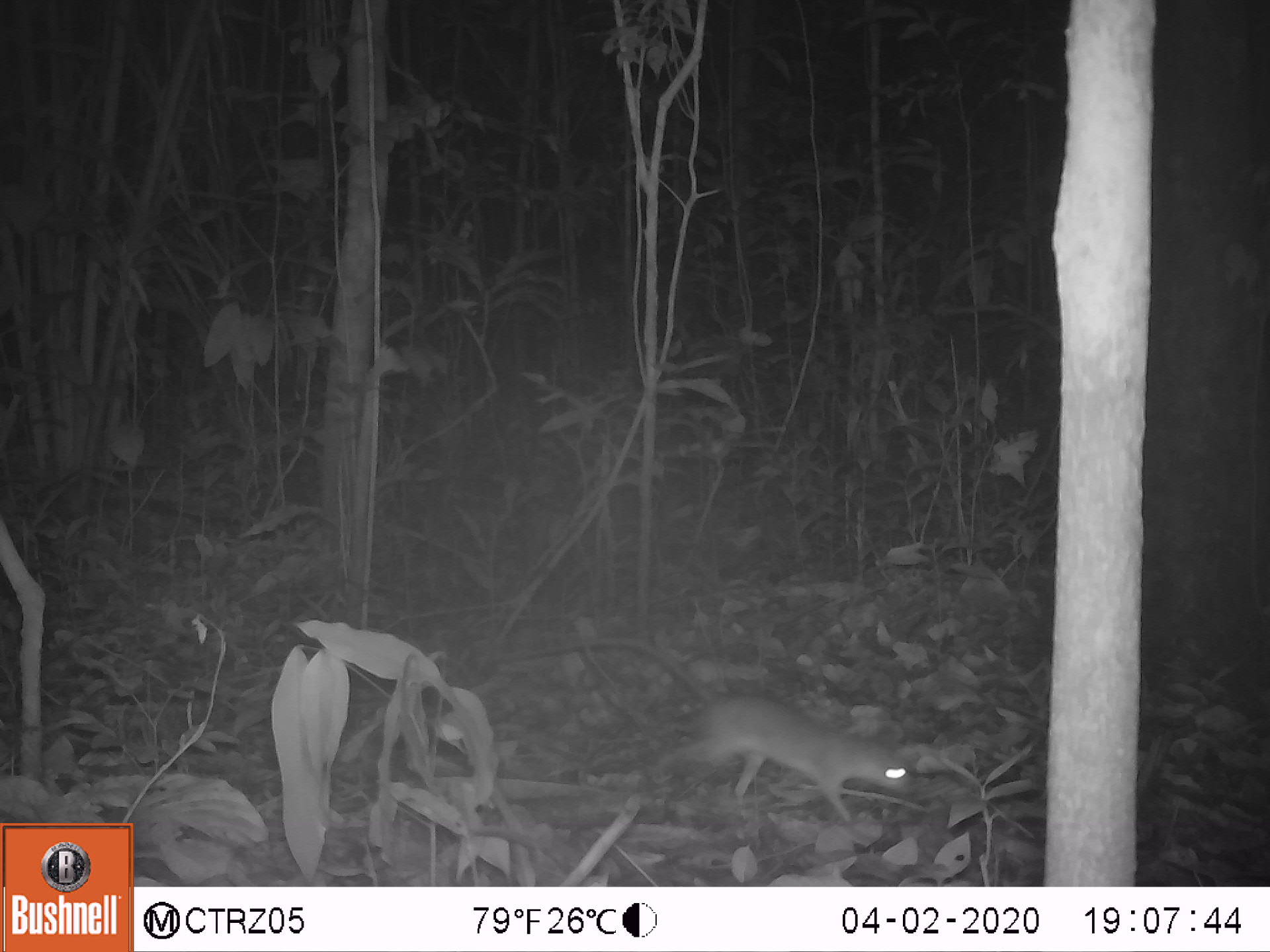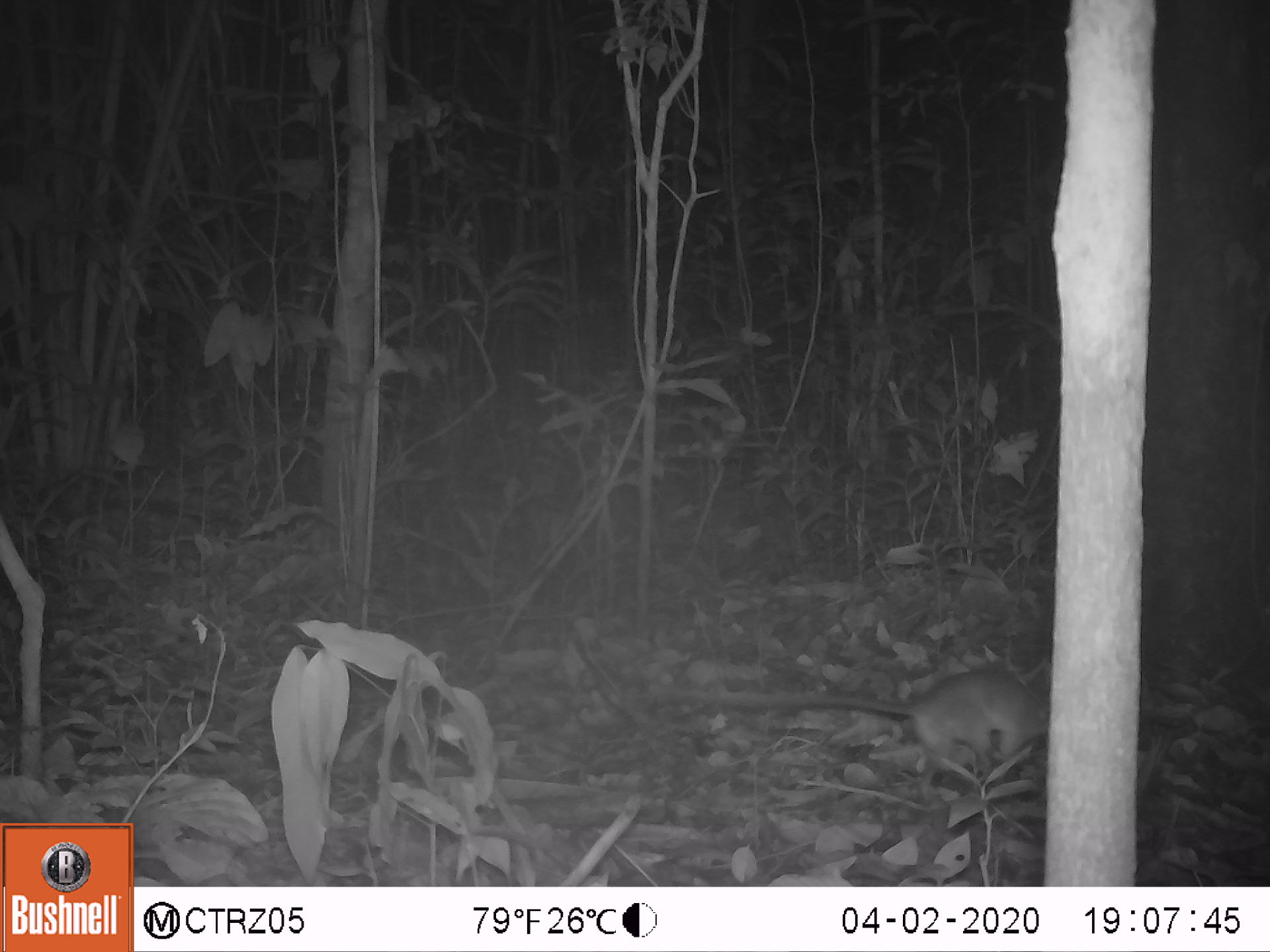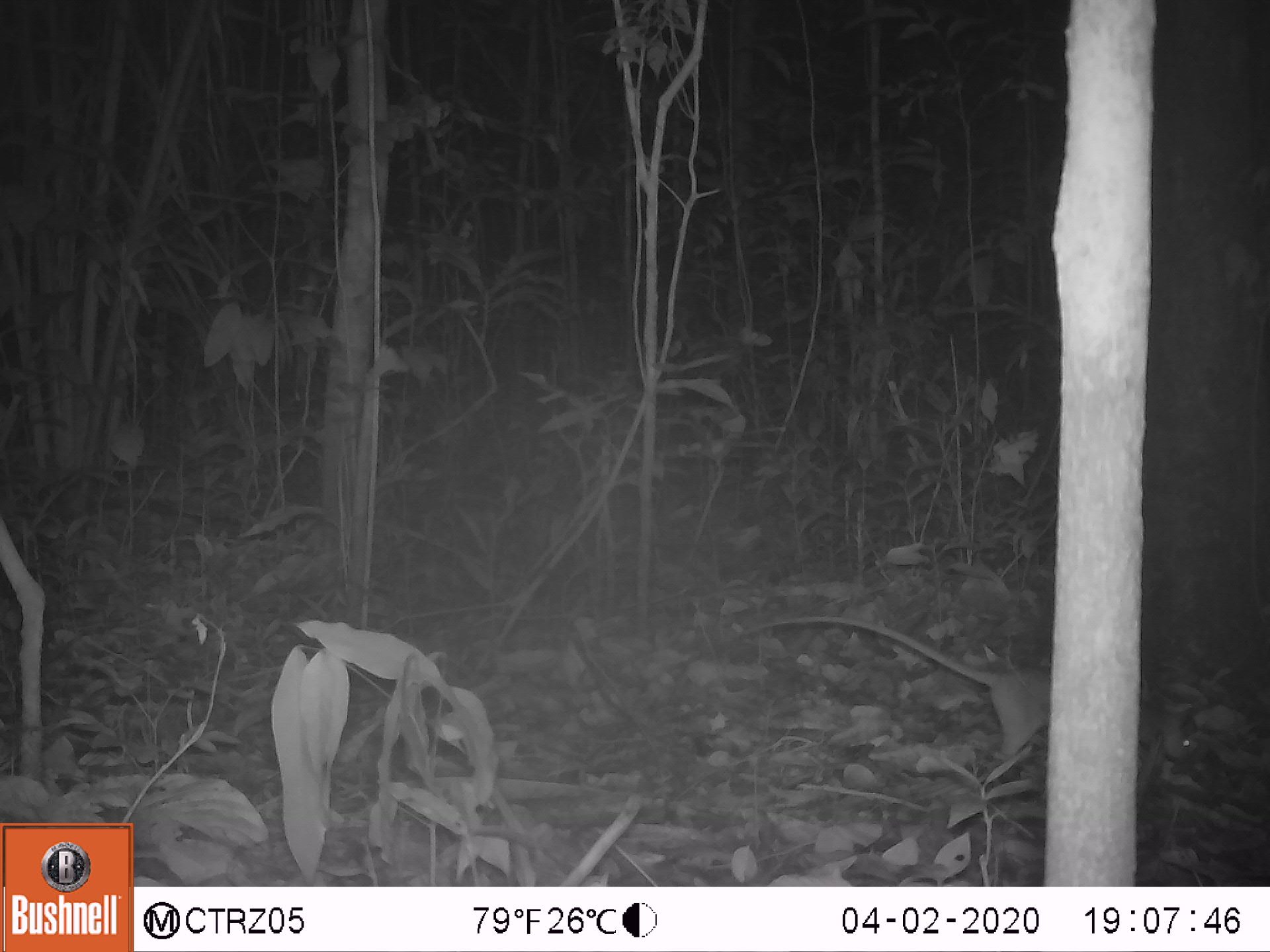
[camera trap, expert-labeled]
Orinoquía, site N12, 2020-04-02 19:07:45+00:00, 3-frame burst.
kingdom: Animalia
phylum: Chordata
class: Mammalia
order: Rodentia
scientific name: Rodentia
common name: rodent